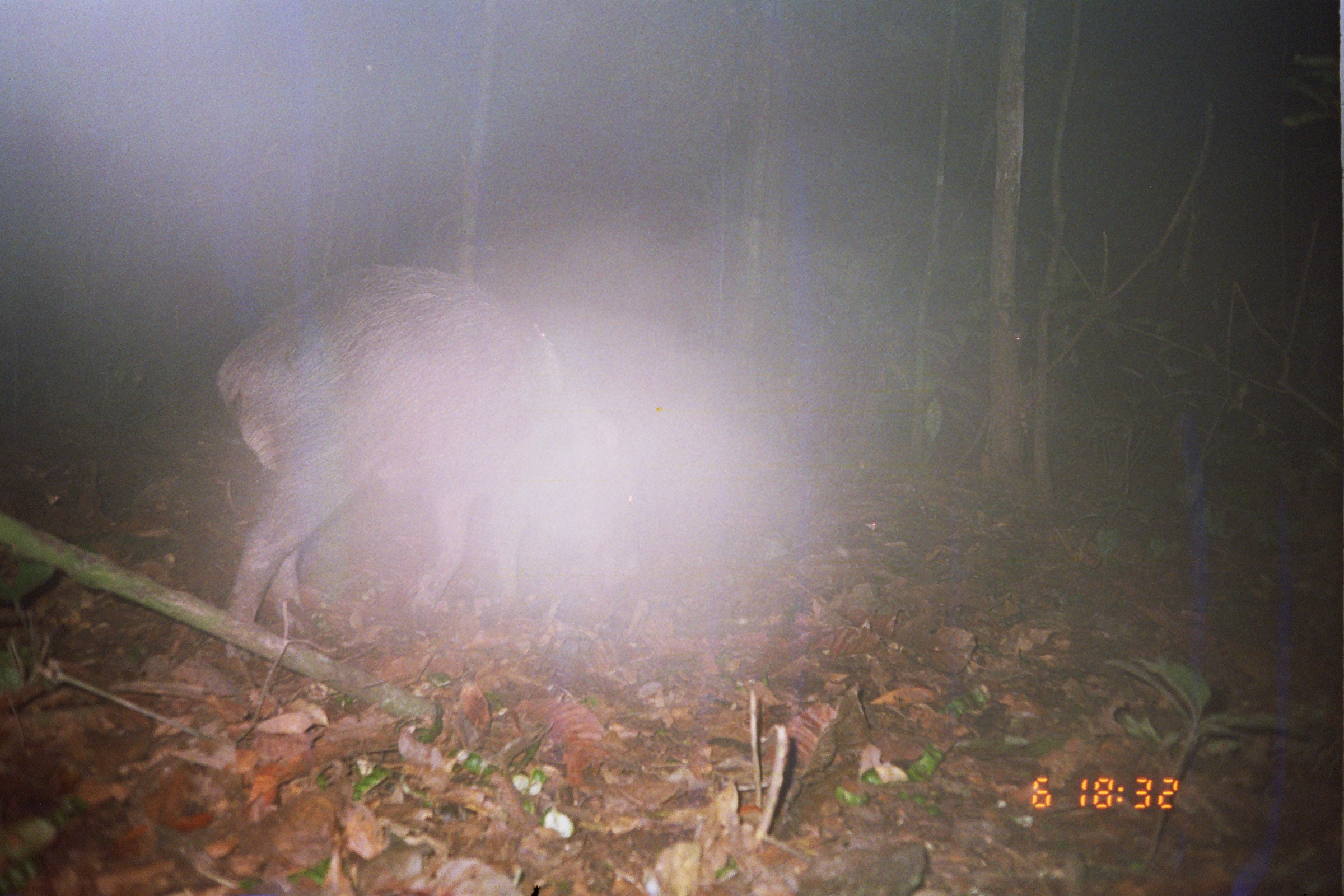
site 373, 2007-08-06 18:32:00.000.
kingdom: Animalia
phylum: Chordata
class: Mammalia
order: Artiodactyla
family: Tayassuidae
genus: Tayassu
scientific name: Tayassu pecari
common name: white-lipped peccary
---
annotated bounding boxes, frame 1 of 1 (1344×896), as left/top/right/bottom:
tayassu pecari: 213/257/642/660